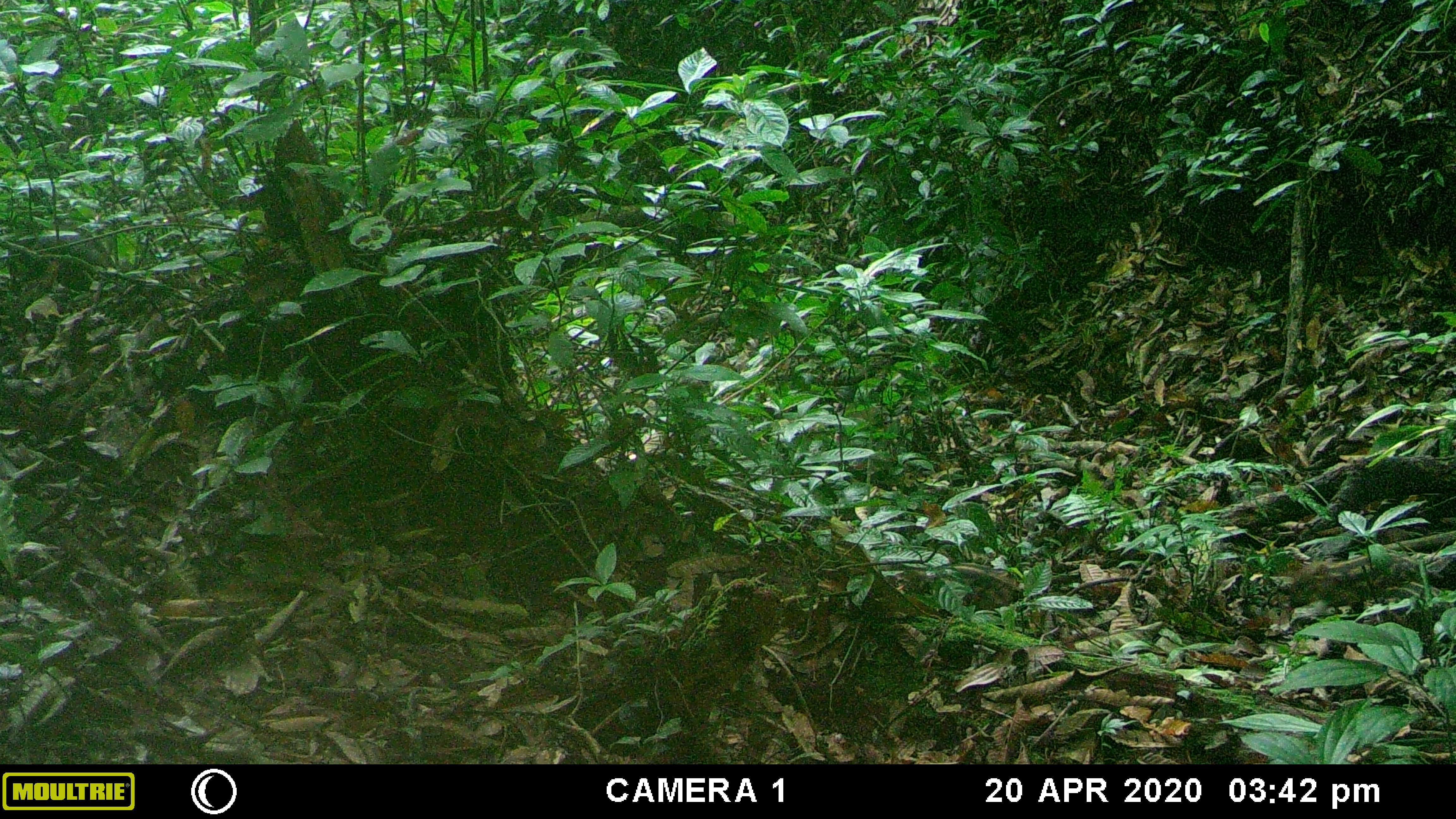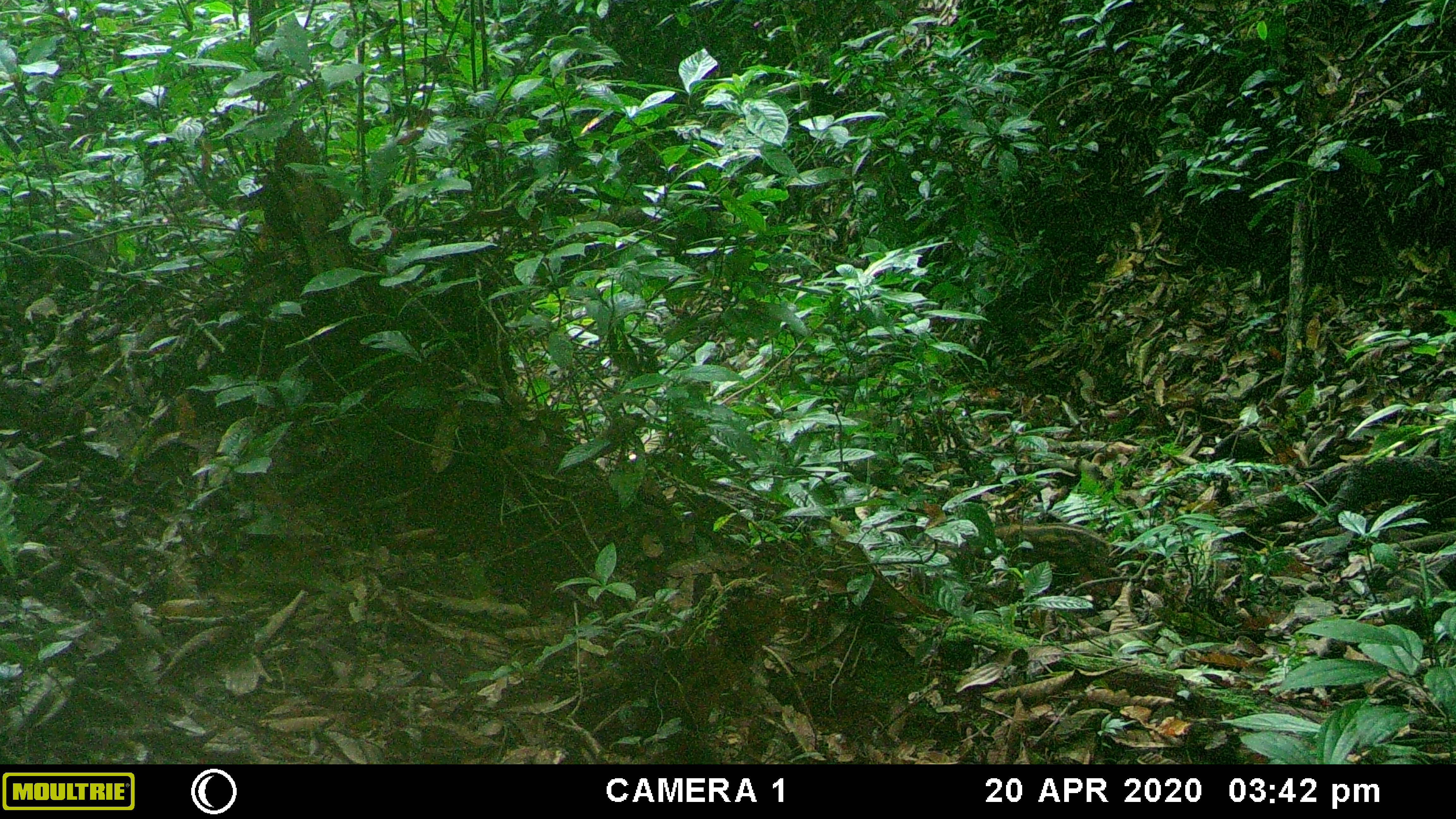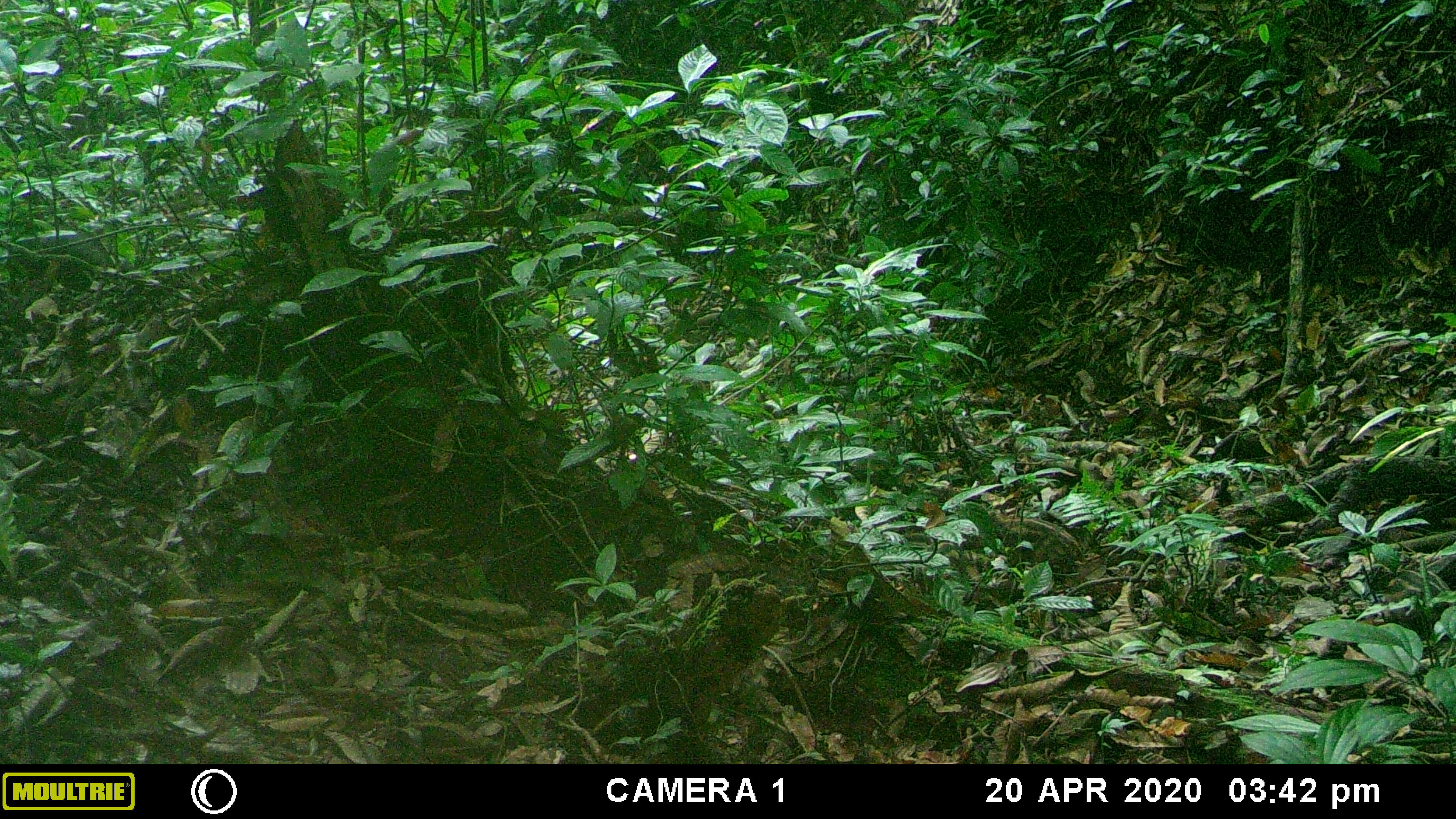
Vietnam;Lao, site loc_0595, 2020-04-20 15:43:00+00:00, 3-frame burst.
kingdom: Animalia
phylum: Chordata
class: Mammalia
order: Artiodactyla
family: Suidae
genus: Sus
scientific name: Sus scrofa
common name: eurasian wild pig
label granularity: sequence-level